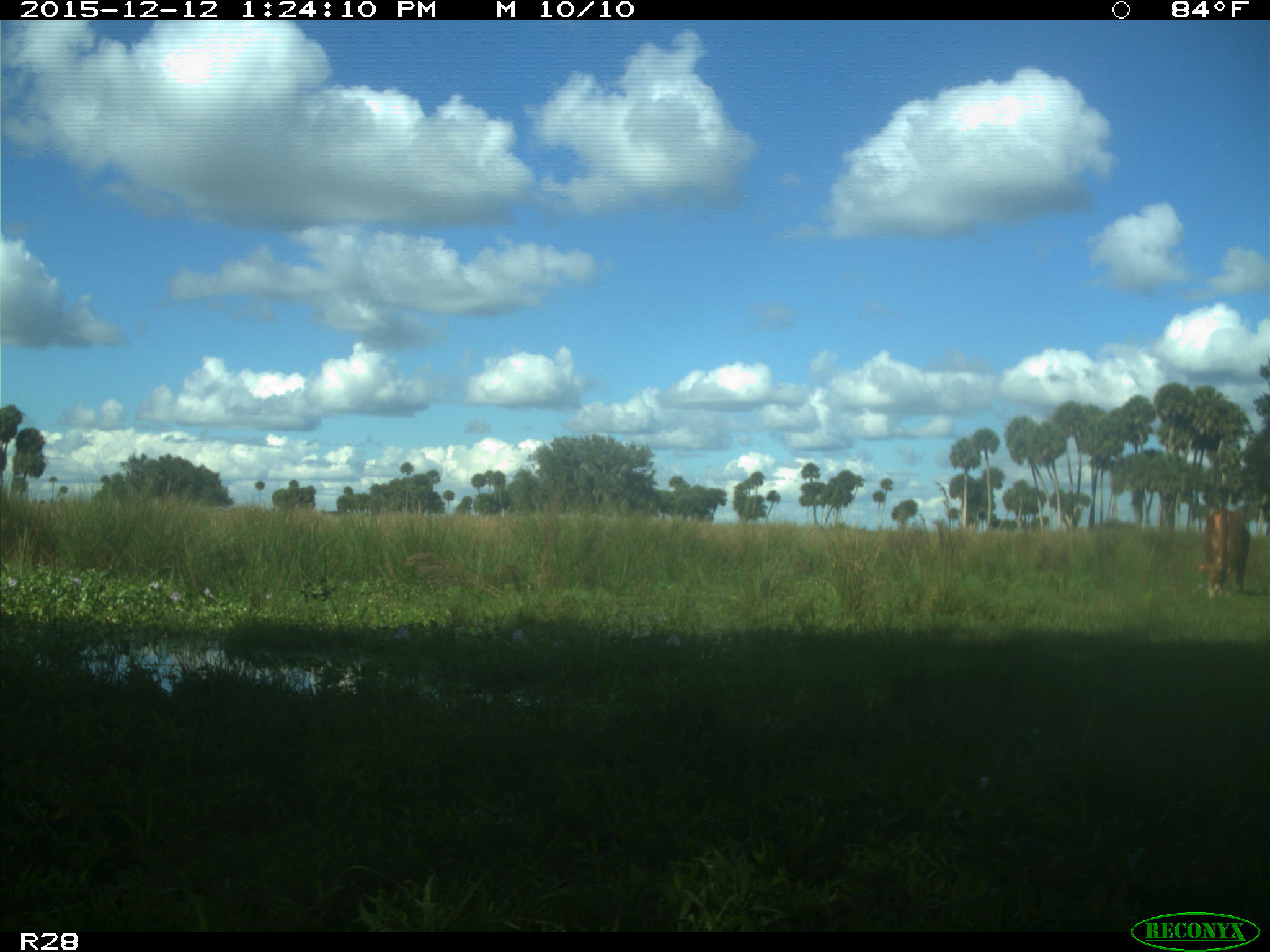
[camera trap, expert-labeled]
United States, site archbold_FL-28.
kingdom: Animalia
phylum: Chordata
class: Mammalia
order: Artiodactyla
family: Bovidae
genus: Bos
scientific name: Bos taurus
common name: domestic cow